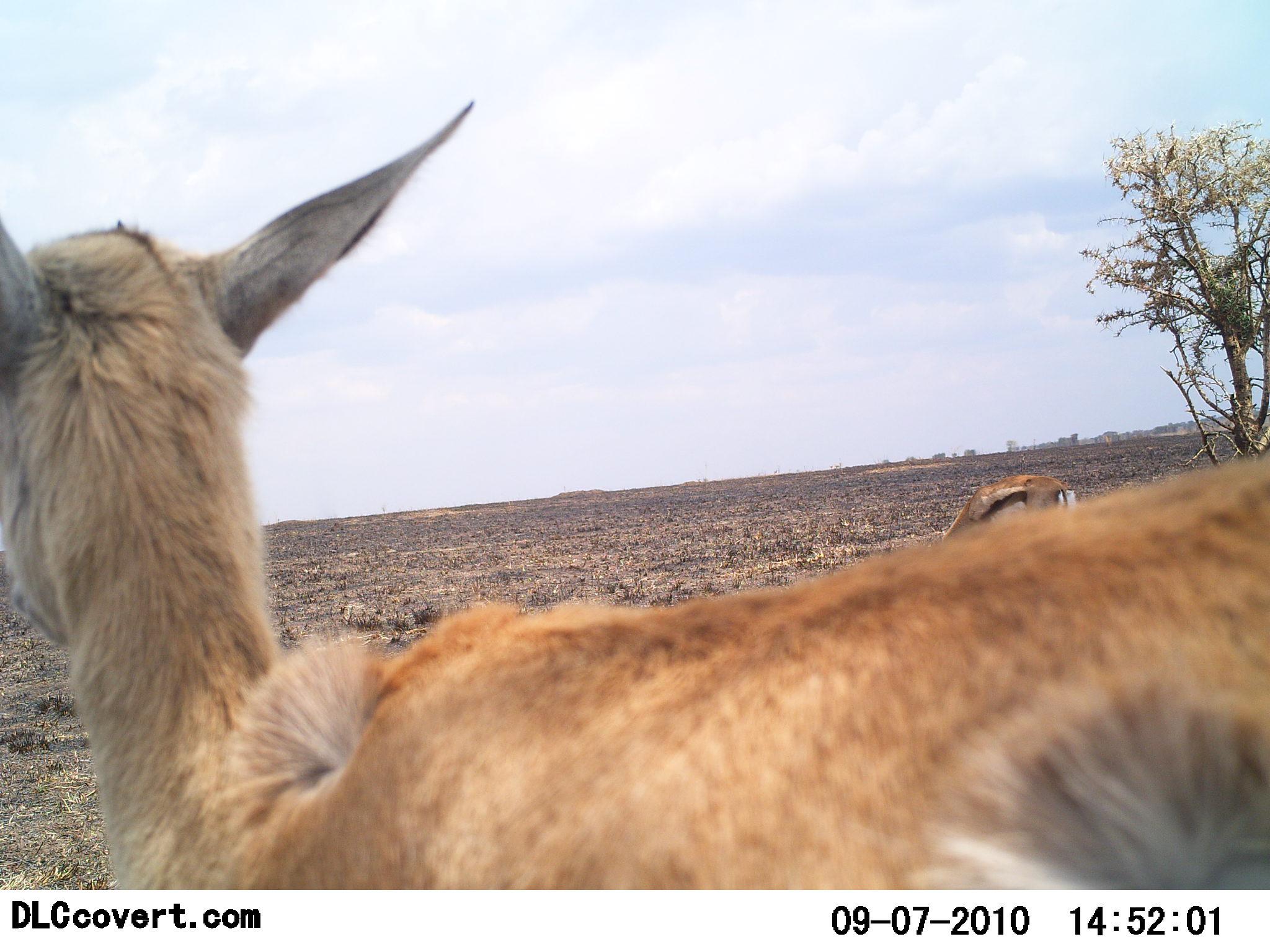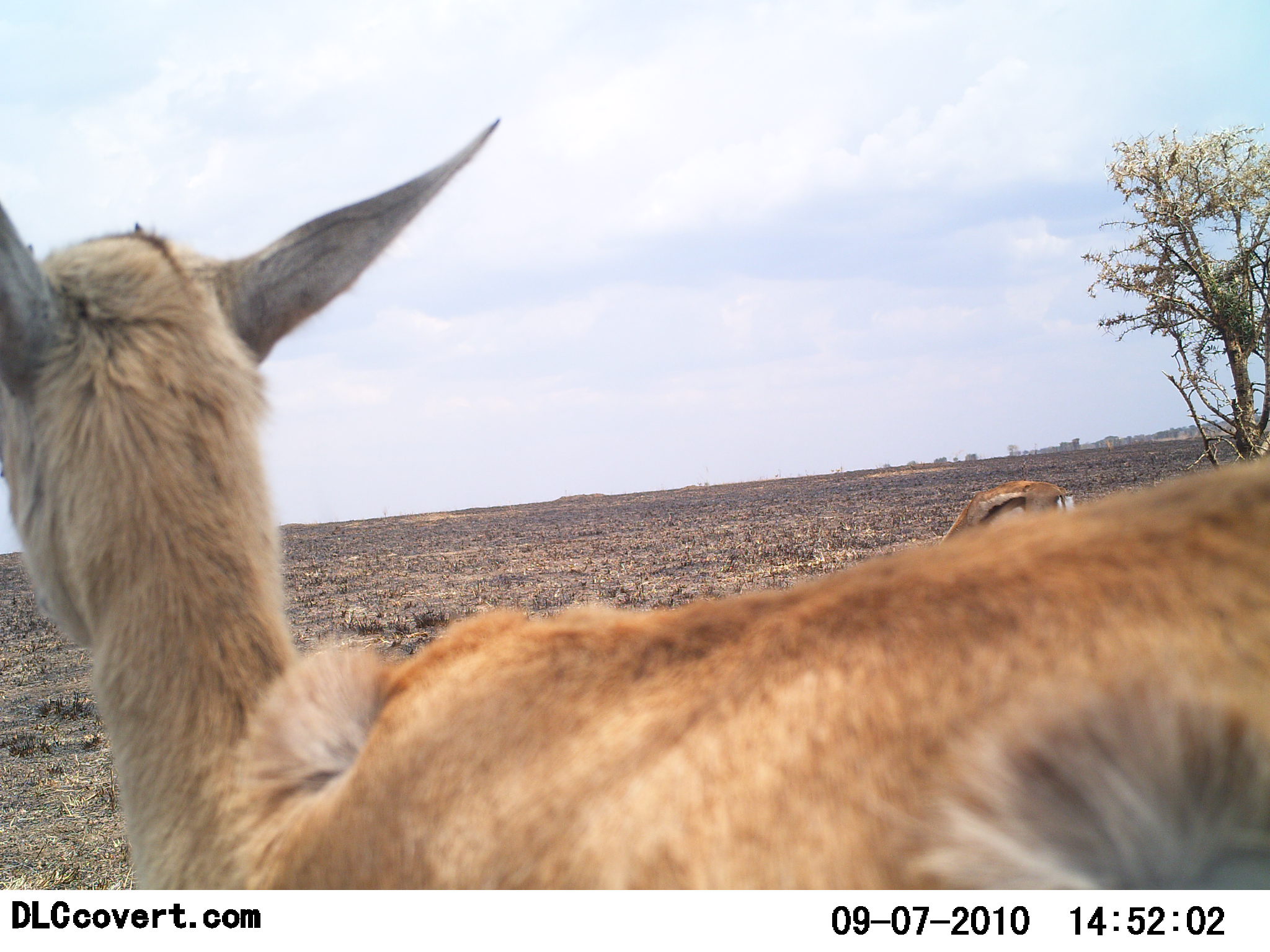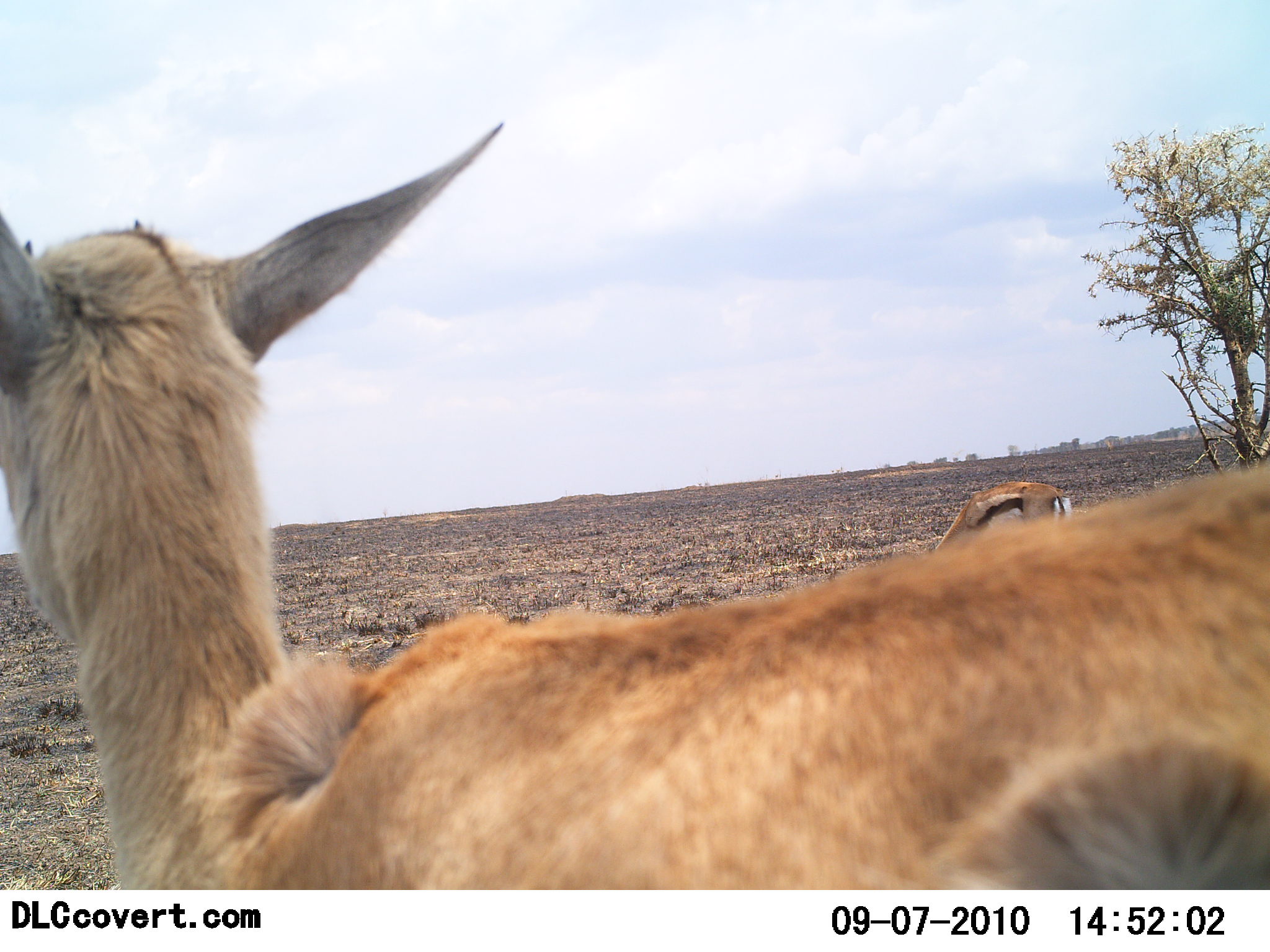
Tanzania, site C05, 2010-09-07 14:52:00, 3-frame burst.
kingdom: Animalia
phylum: Chordata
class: Mammalia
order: Artiodactyla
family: Bovidae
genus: Eudorcas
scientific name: Eudorcas thomsonii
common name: thomson's gazelle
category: gazellethomsons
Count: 2.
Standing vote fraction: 75%.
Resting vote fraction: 0%.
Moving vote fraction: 8%.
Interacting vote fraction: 0%.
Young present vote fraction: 0%.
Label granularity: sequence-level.